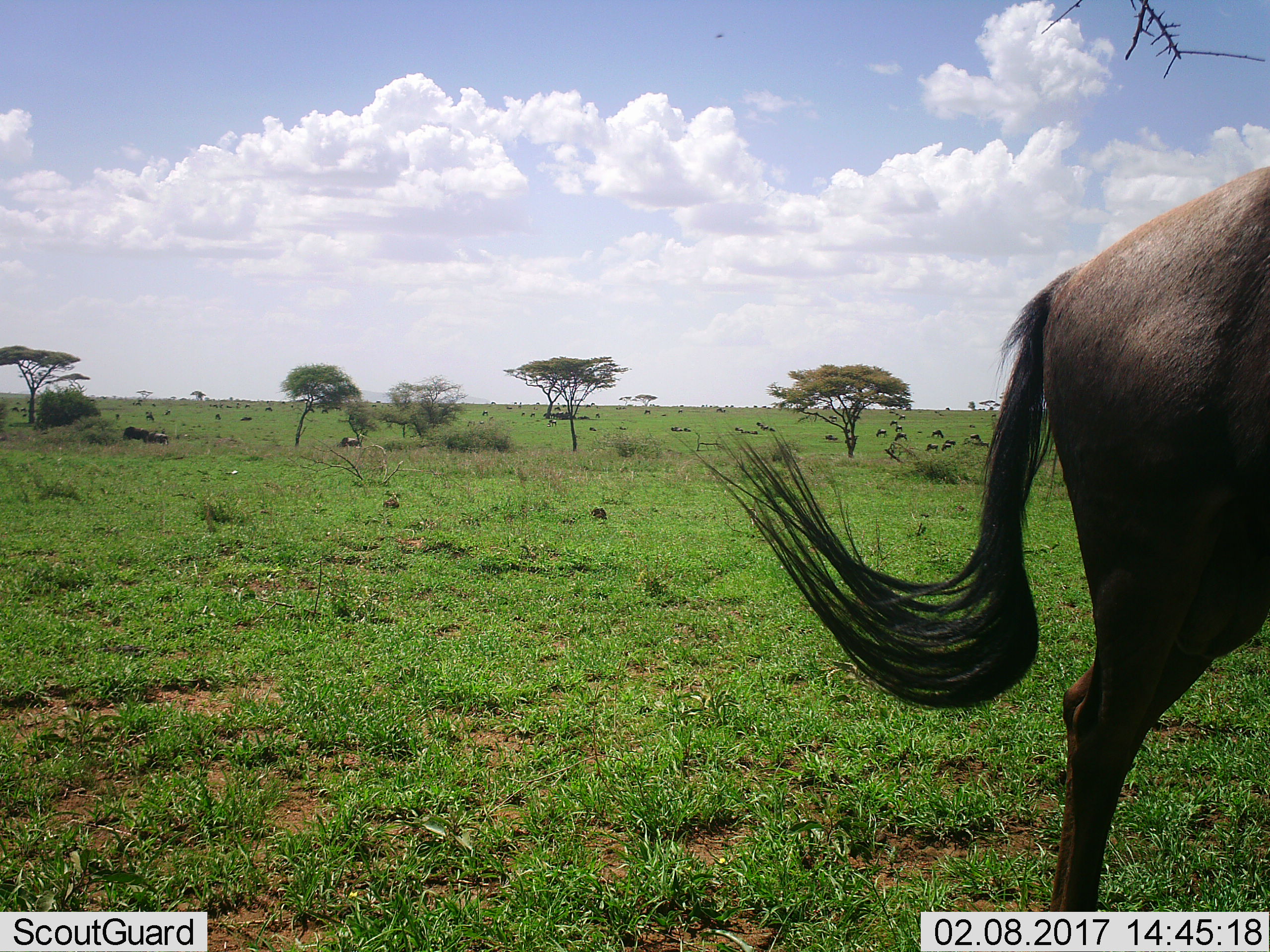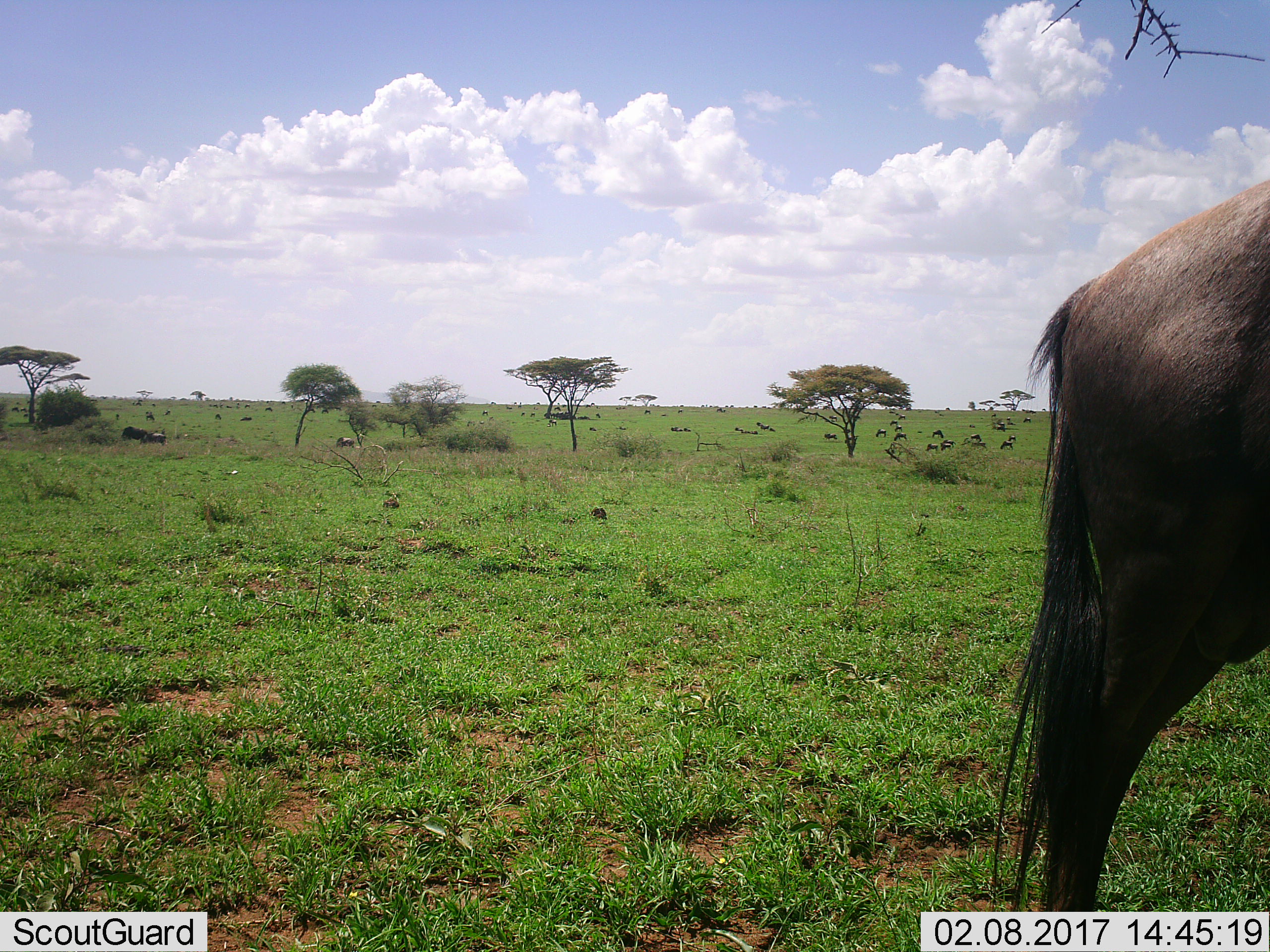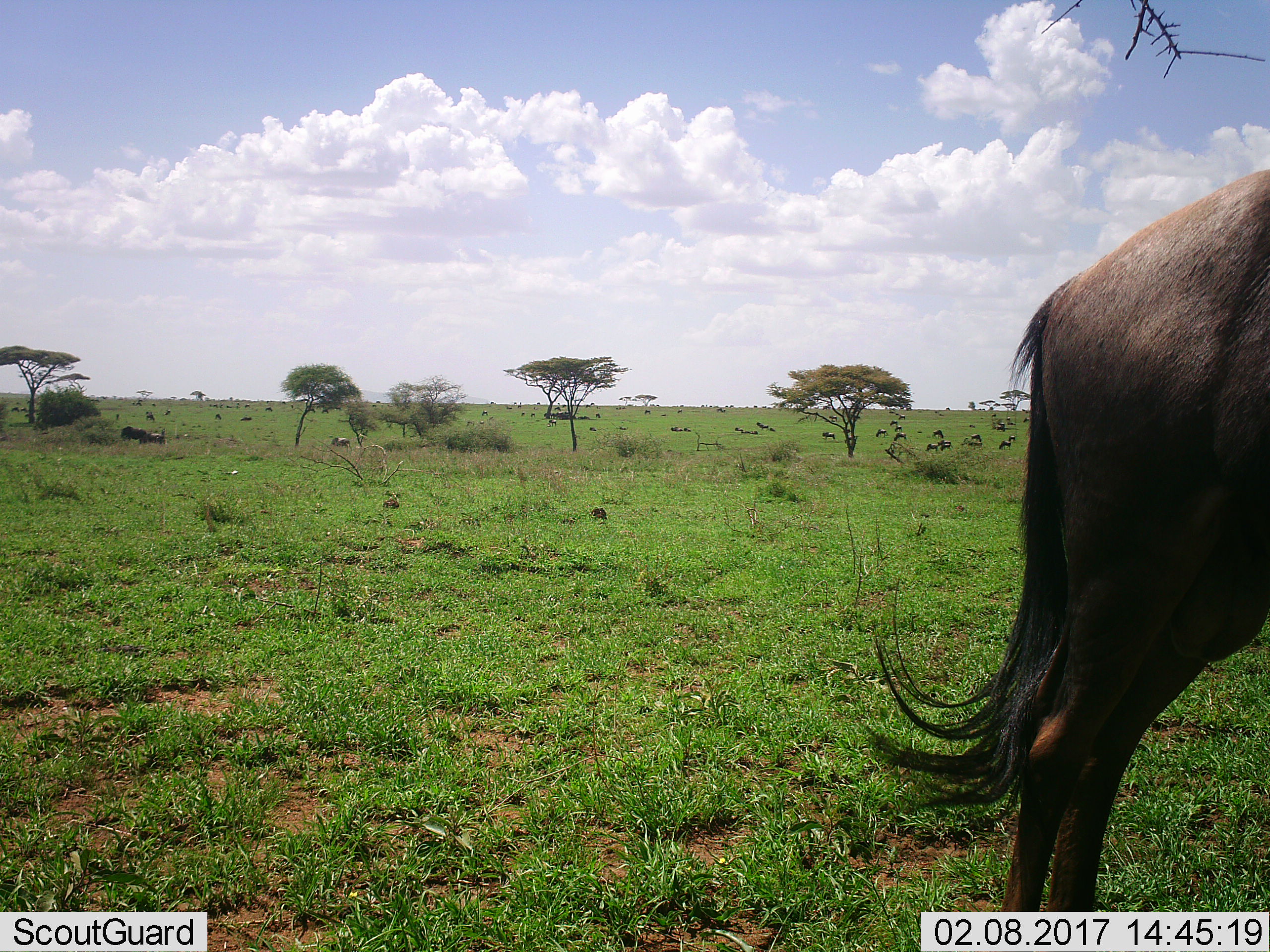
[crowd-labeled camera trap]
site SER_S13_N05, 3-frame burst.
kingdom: Animalia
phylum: Chordata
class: Mammalia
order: Artiodactyla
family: Bovidae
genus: Connochaetes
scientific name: Connochaetes taurinus taurinus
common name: blue wildebeest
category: wildebeestblue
Wildebeestblue (blue wildebeest) (Connochaetes taurinus taurinus), count 11-50. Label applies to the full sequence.